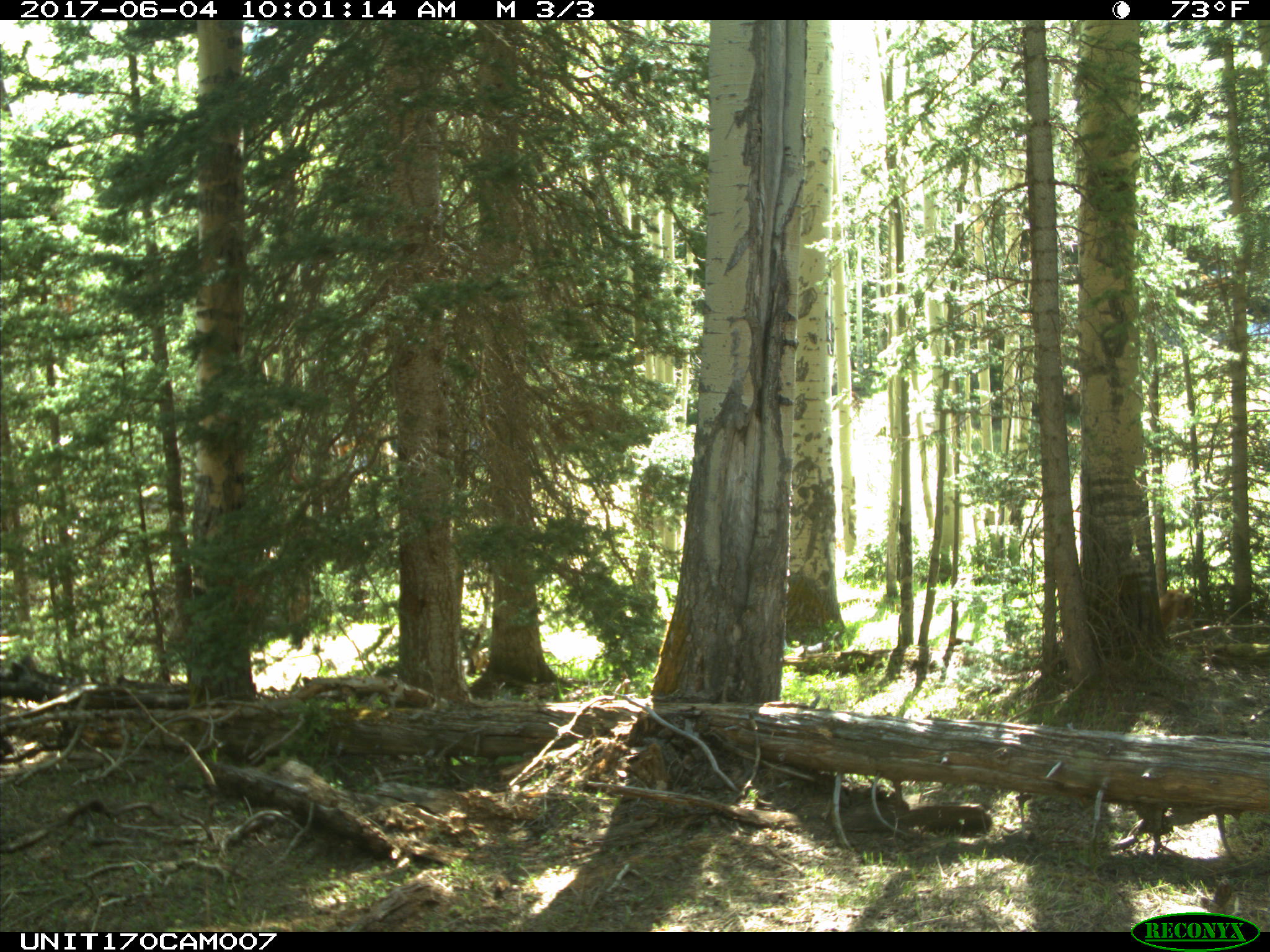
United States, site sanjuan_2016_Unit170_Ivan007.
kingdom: Animalia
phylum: Chordata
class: Mammalia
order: Artiodactyla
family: Cervidae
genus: Cervus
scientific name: Cervus elaphus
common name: red deer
Cervus elaphus (red deer).